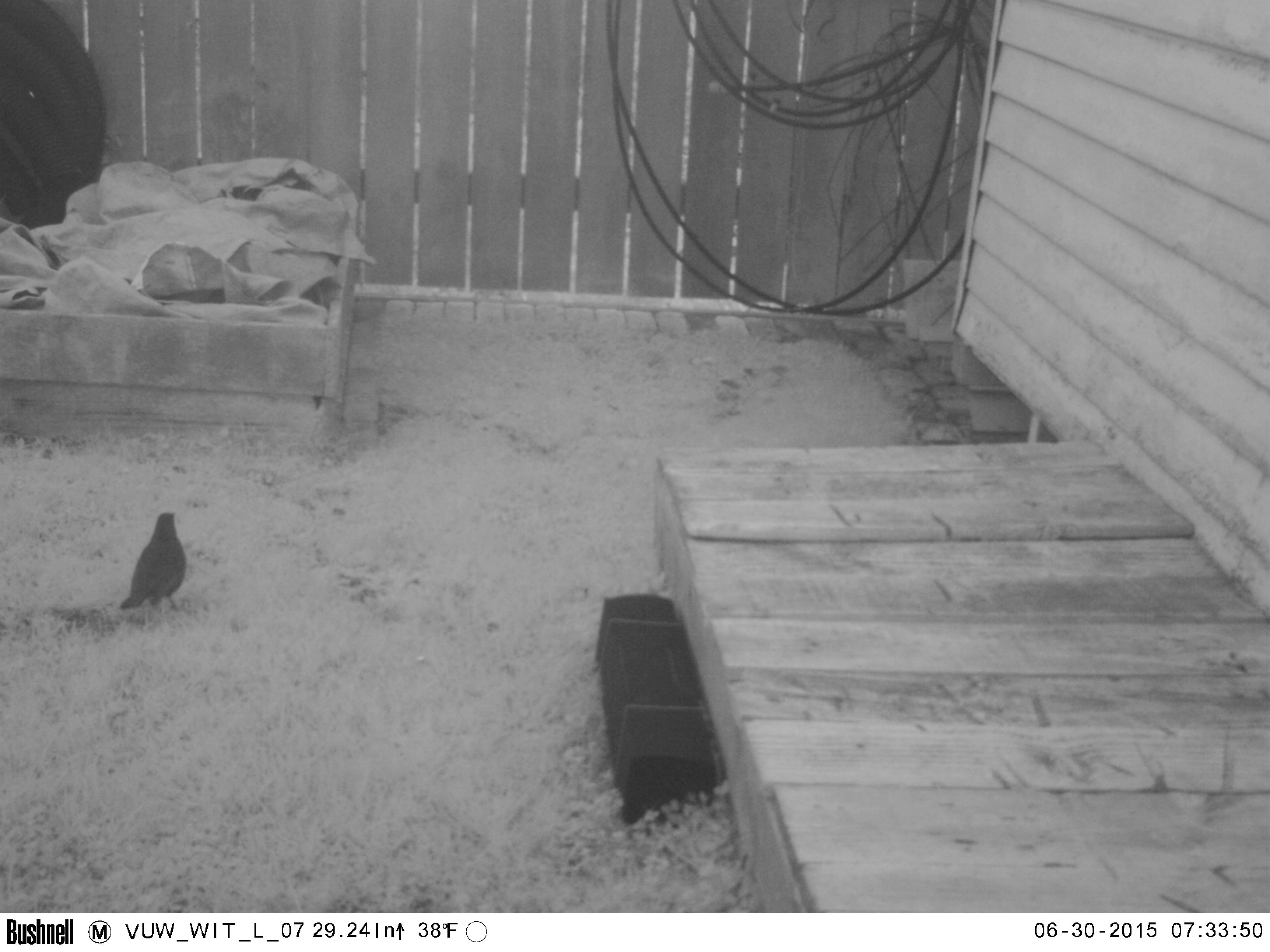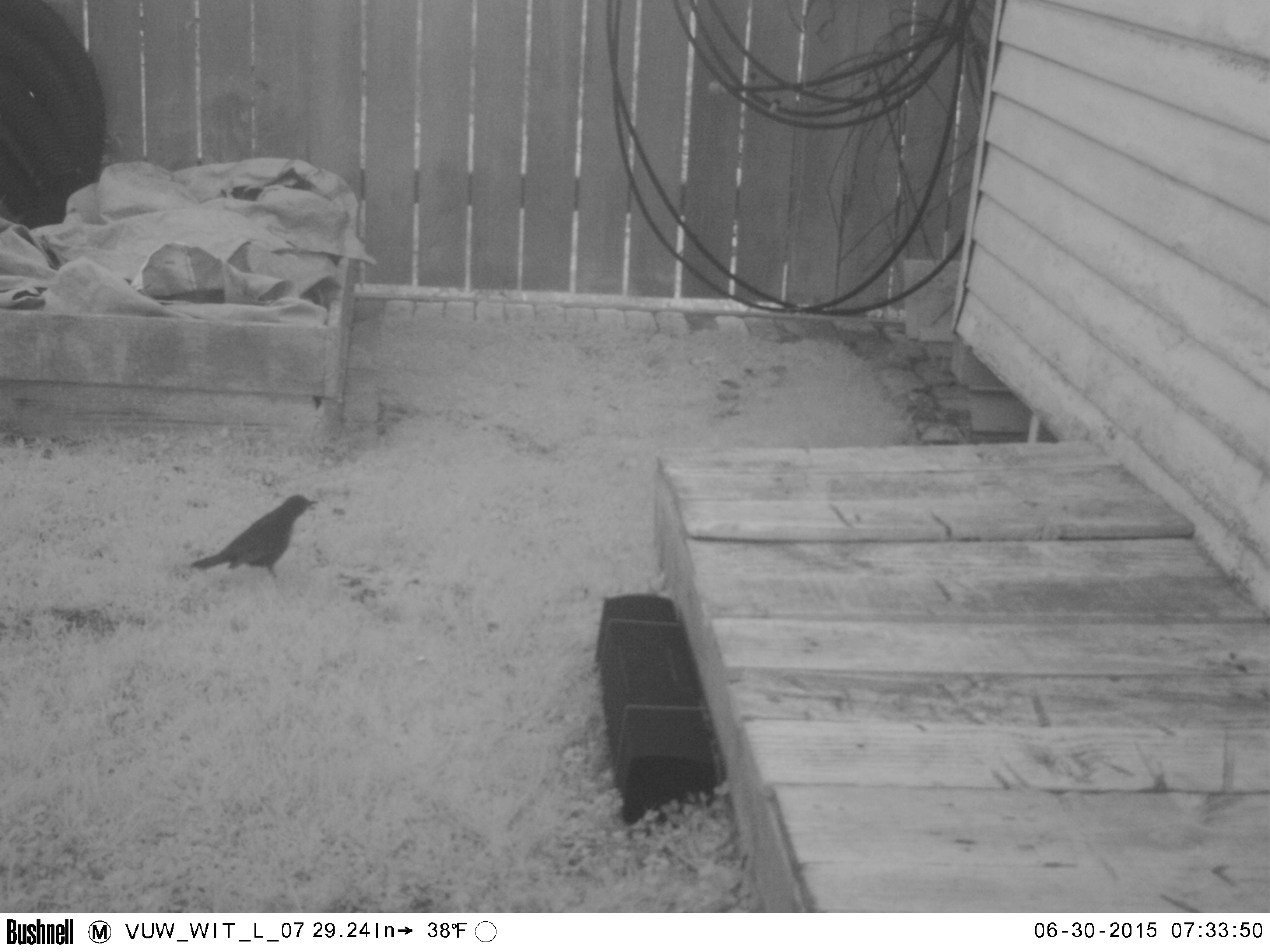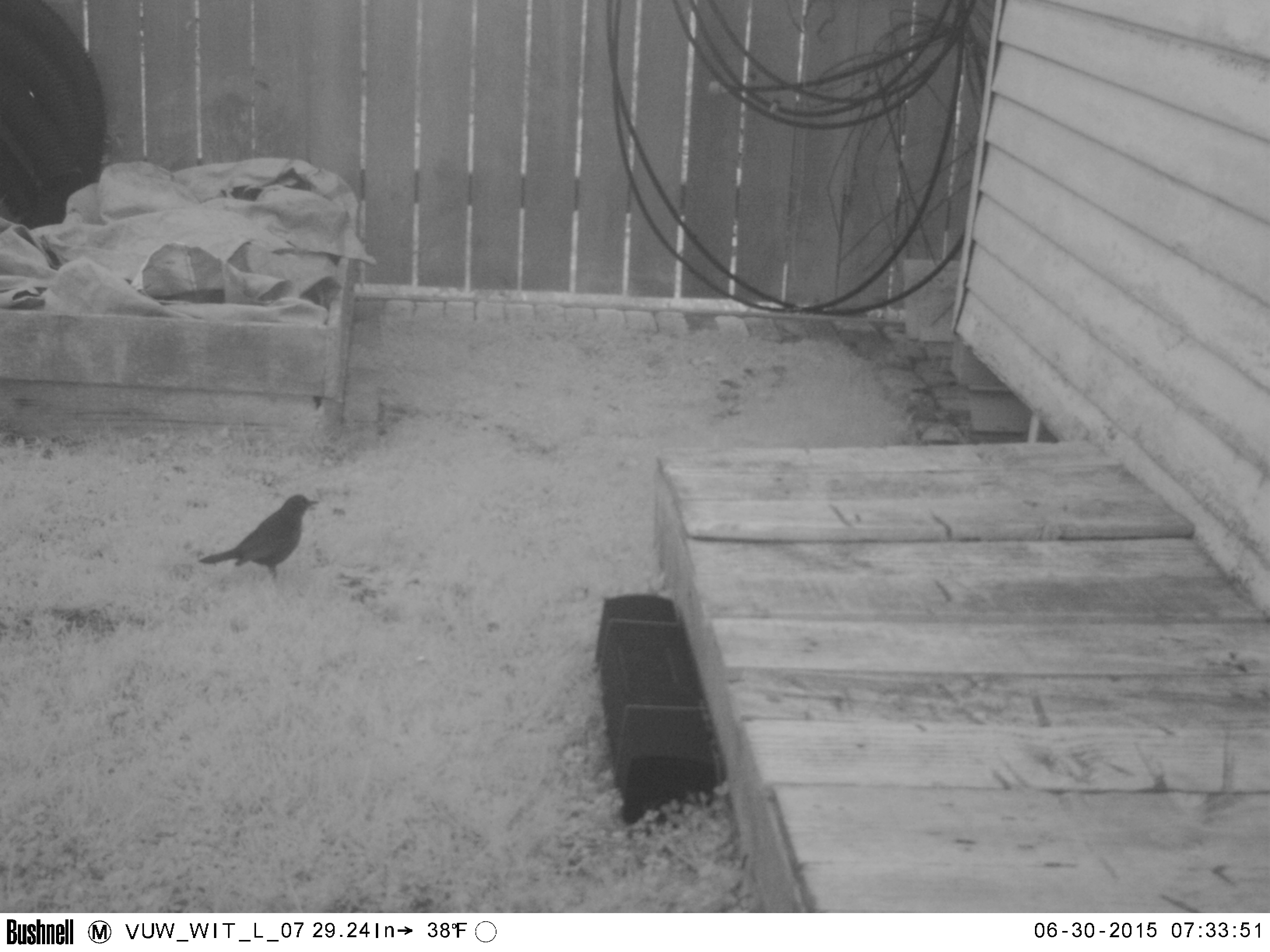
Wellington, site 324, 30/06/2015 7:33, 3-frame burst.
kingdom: Animalia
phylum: Chordata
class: Aves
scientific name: Aves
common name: bird